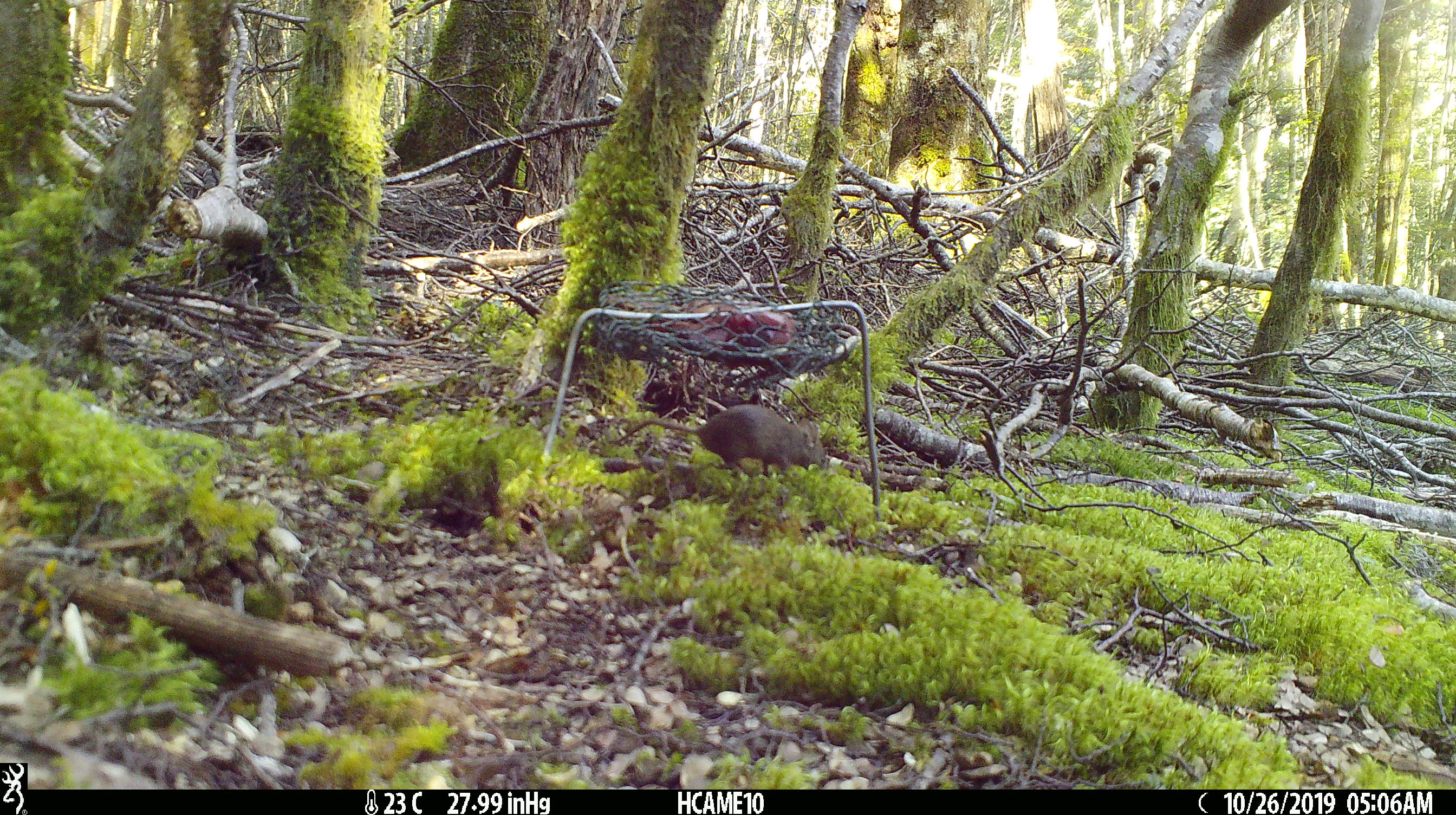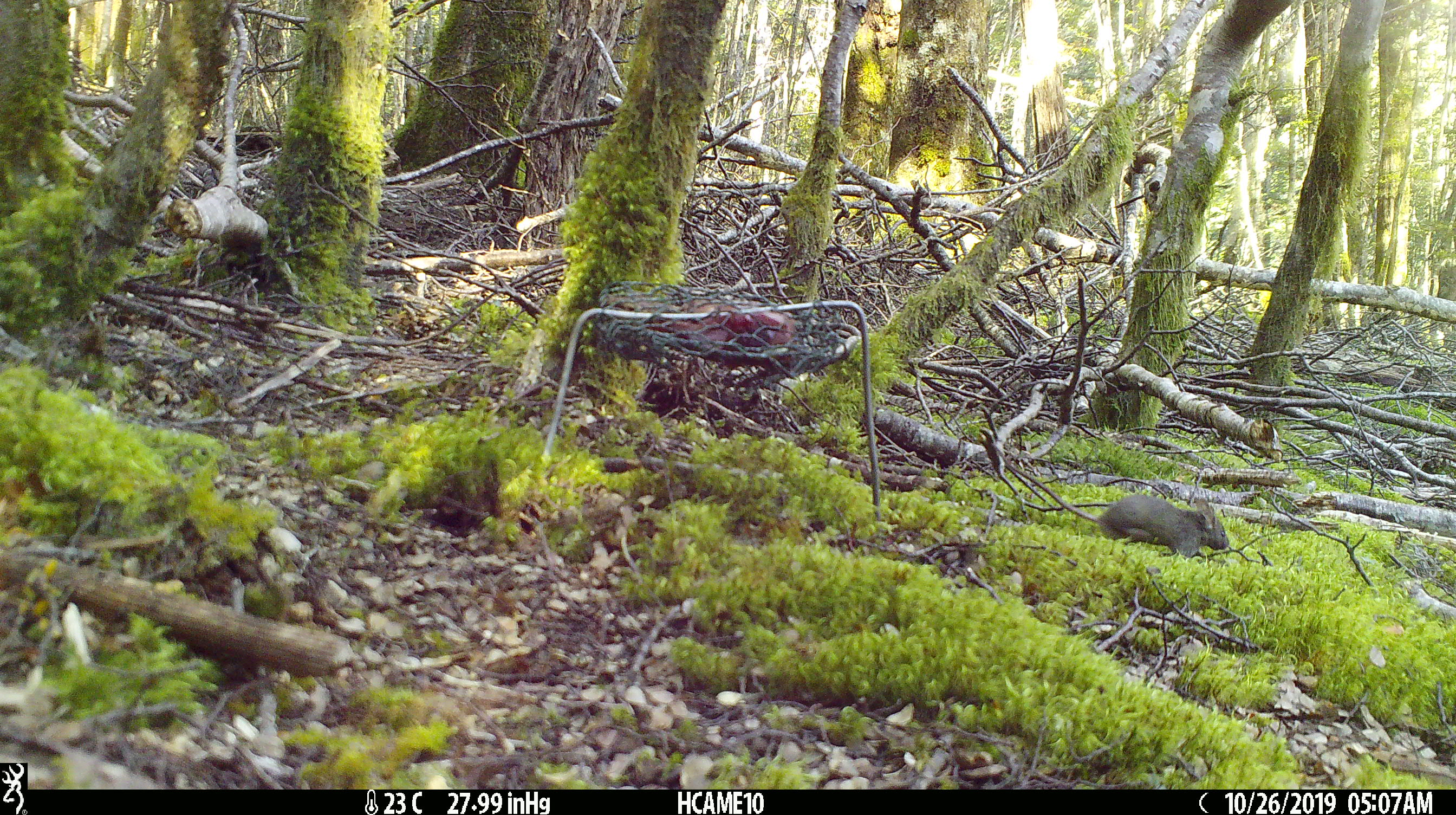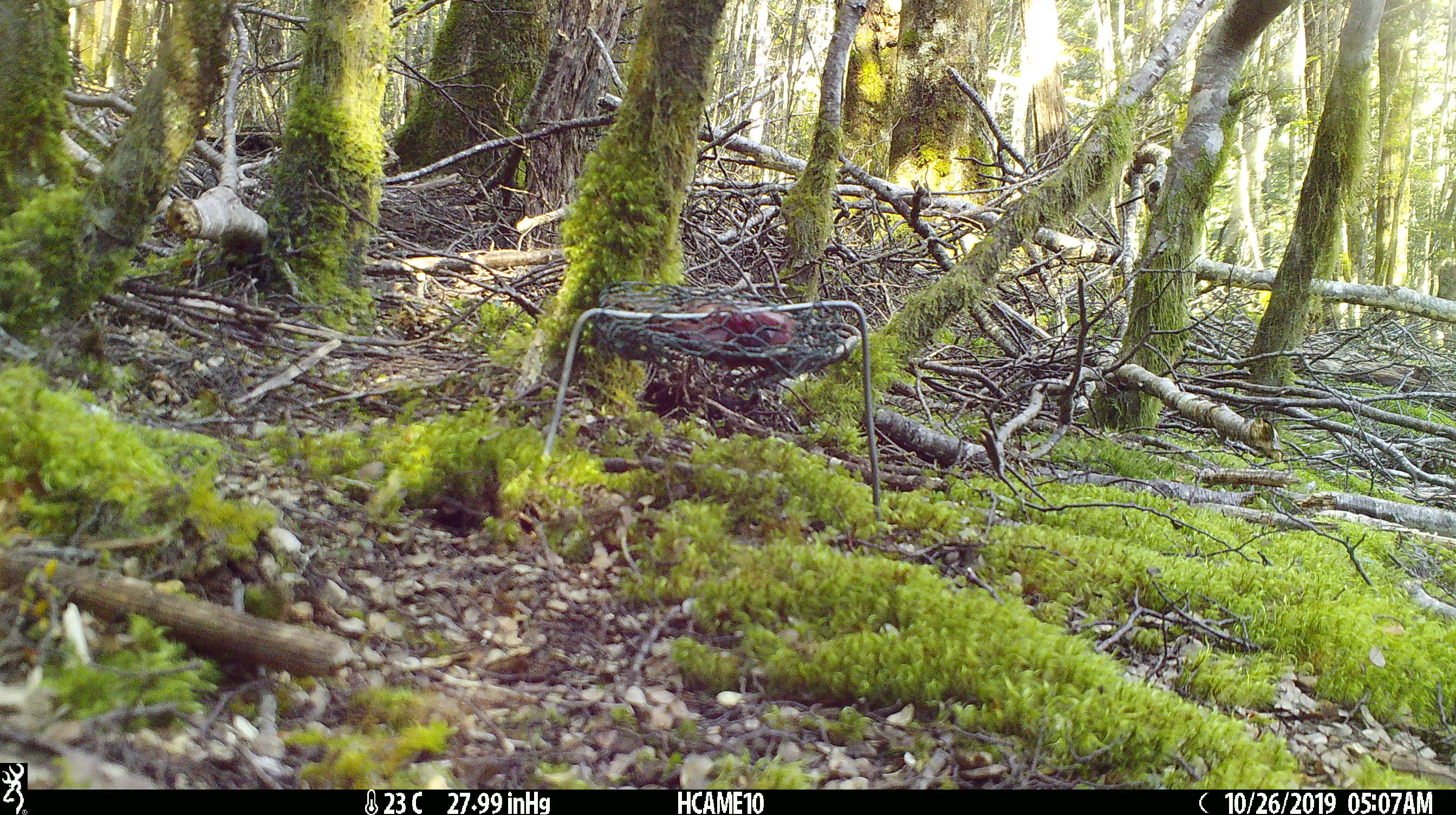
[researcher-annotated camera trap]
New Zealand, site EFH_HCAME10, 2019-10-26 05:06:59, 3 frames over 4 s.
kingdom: Animalia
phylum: Chordata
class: Mammalia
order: Rodentia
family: Muridae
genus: Mus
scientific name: Mus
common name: mouse